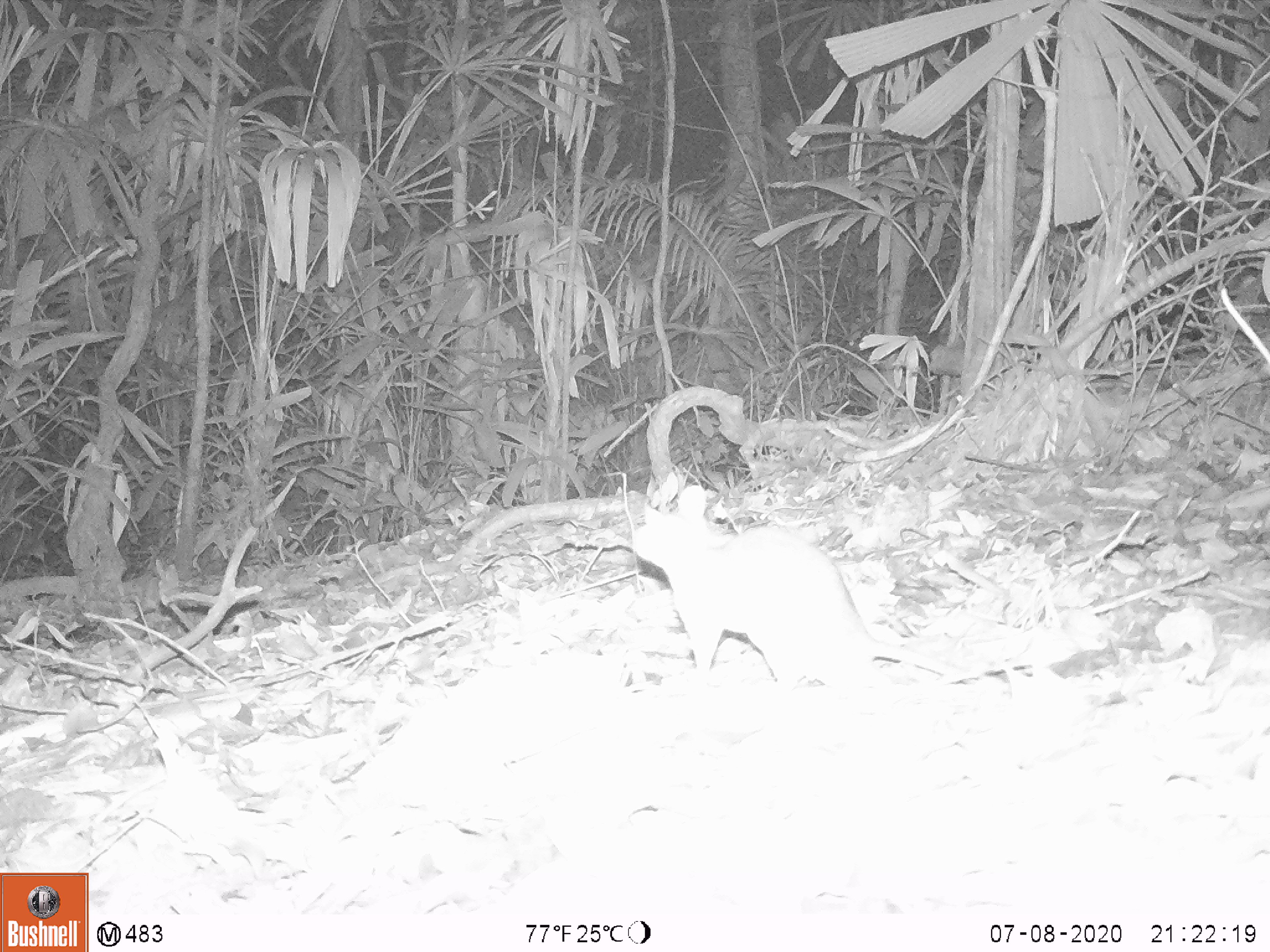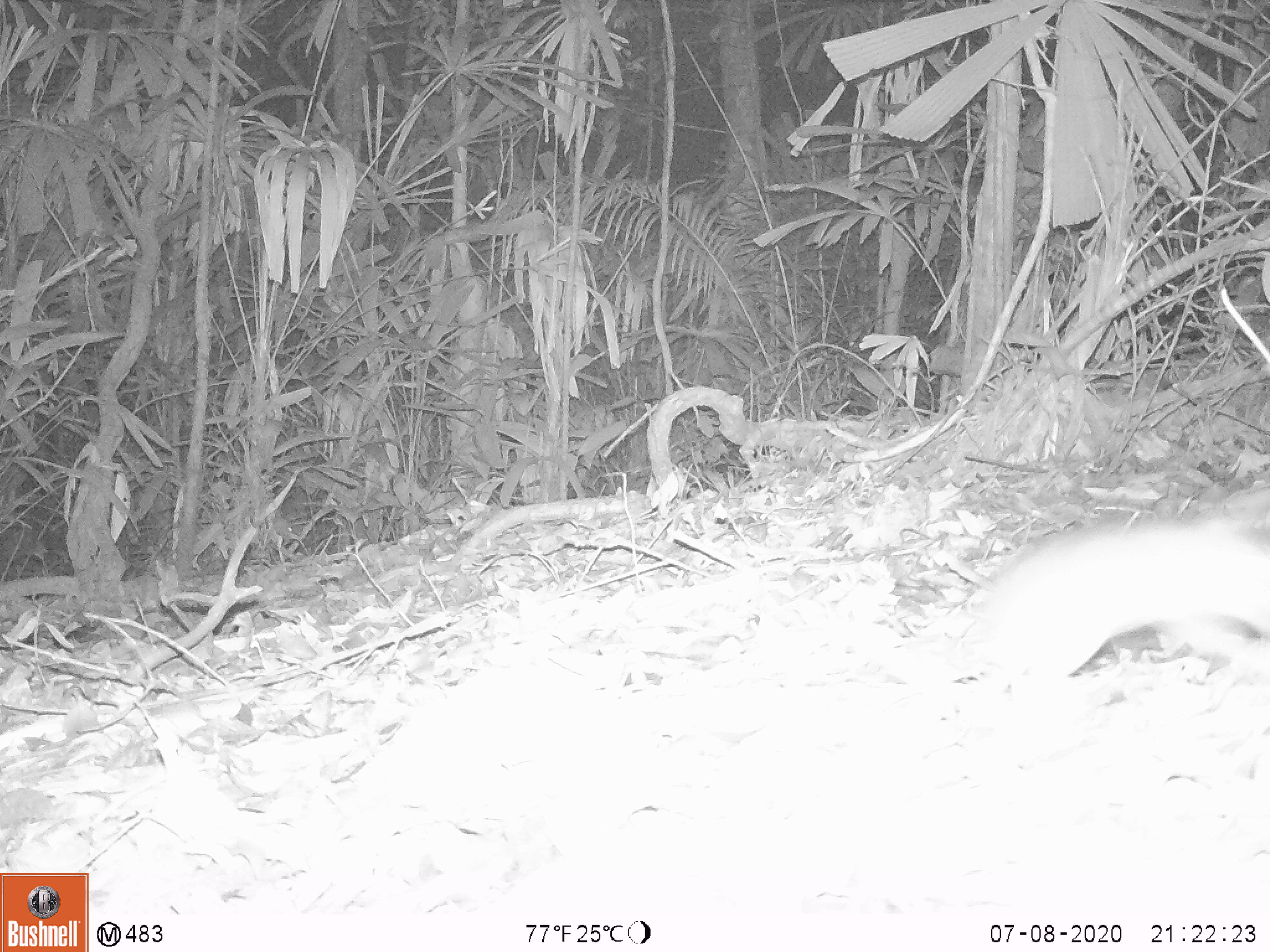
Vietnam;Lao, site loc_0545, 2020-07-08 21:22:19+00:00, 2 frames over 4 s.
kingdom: Animalia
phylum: Chordata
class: Mammalia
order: Rodentia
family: Muridae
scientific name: Muridae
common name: old-world mice and rats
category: unidentified murid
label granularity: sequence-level